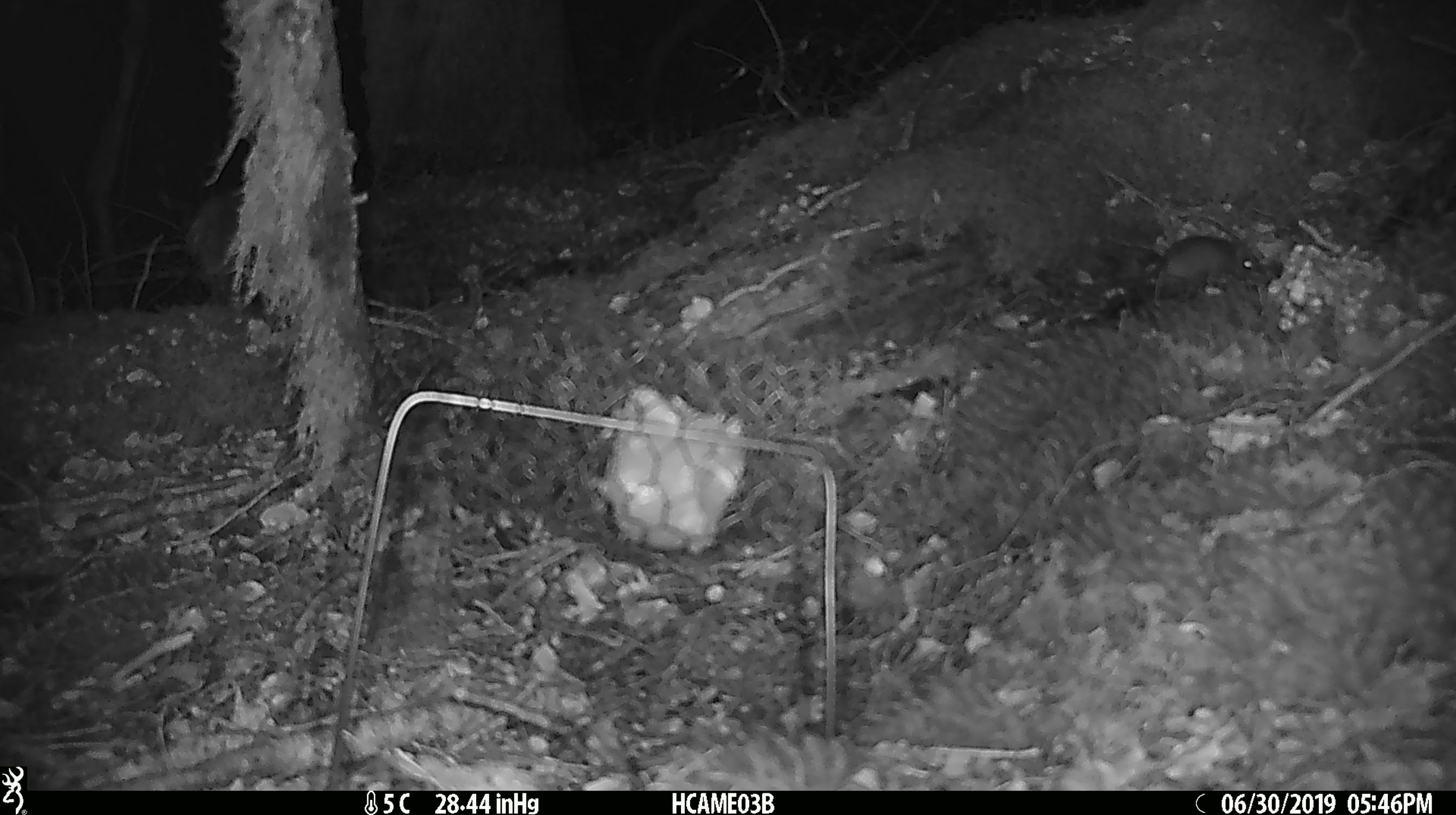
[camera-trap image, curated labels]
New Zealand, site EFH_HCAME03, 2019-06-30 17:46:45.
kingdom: Animalia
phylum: Chordata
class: Mammalia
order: Rodentia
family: Muridae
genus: Mus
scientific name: Mus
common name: mouse